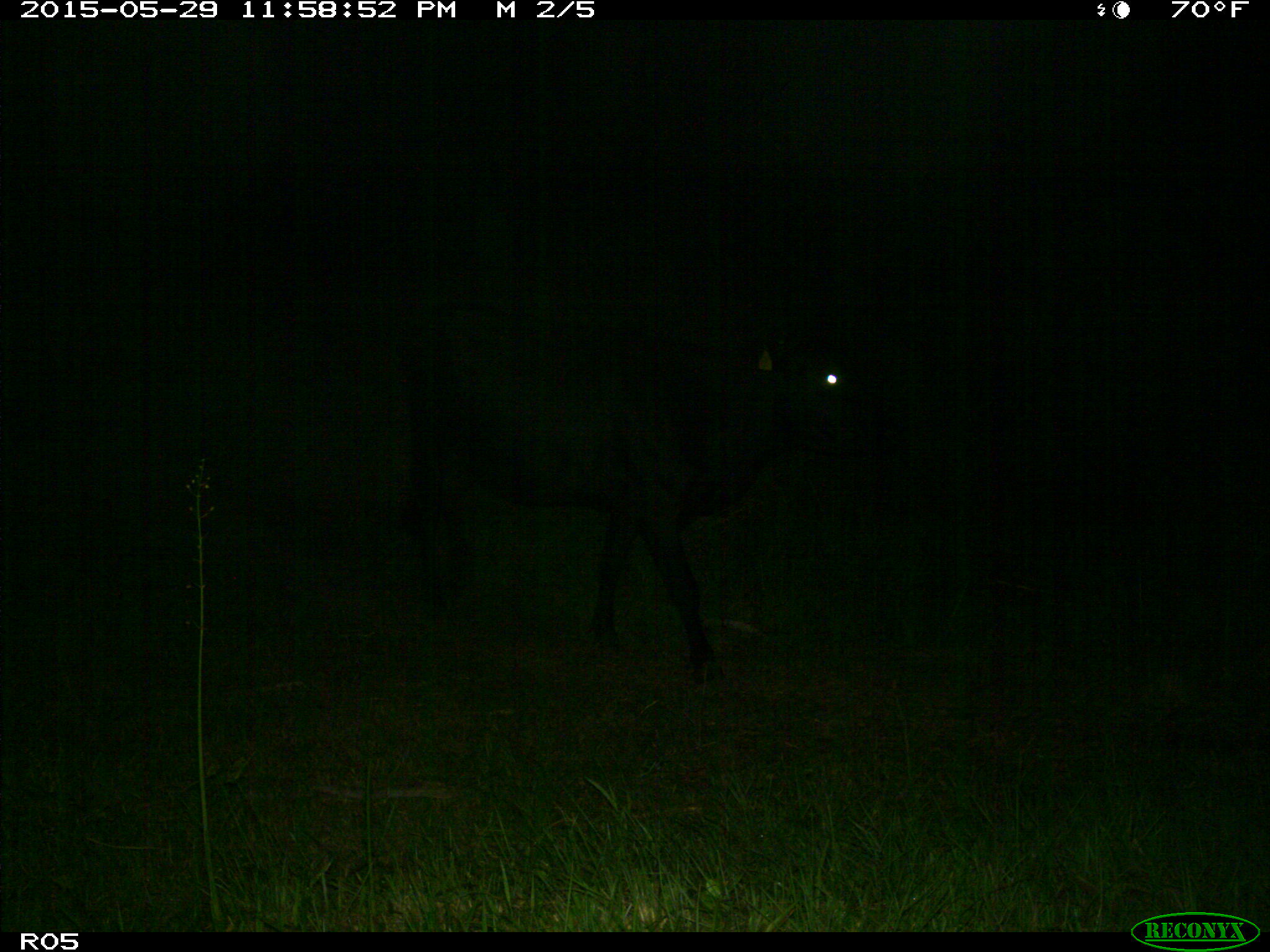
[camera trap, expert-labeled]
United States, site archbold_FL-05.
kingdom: Animalia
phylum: Chordata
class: Mammalia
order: Artiodactyla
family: Bovidae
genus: Bos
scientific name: Bos taurus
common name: domestic cow